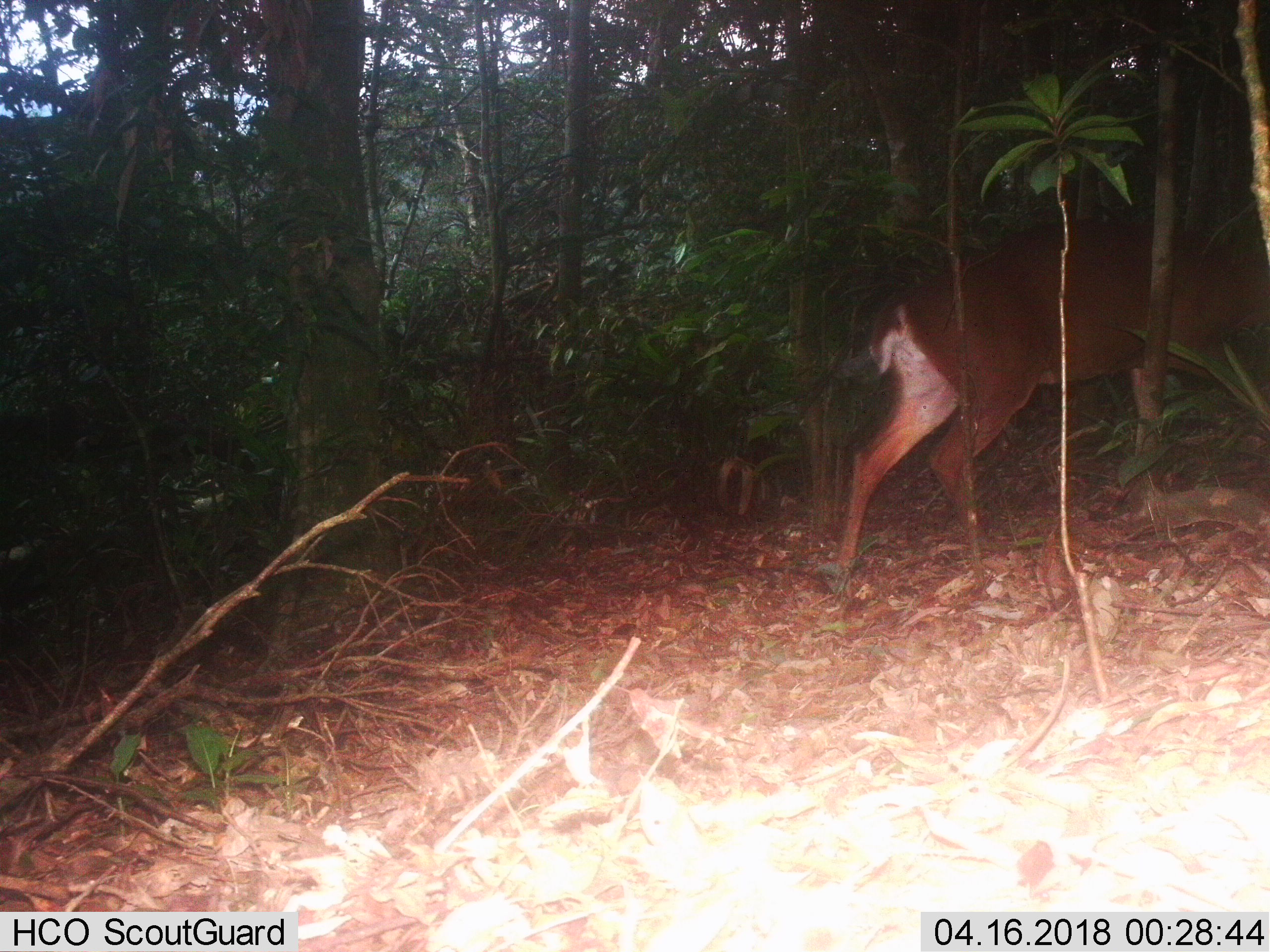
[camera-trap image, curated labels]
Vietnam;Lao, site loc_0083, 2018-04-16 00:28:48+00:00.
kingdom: Animalia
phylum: Chordata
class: Mammalia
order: Artiodactyla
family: Cervidae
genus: Muntiacus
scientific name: Muntiacus vuquangensis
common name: large-antlered muntjac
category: large antlered muntjac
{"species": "large antlered muntjac (large-antlered muntjac) (Muntiacus vuquangensis)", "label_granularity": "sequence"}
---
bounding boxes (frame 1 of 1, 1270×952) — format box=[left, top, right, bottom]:
large antlered muntjac: box=[834, 217, 1270, 579]